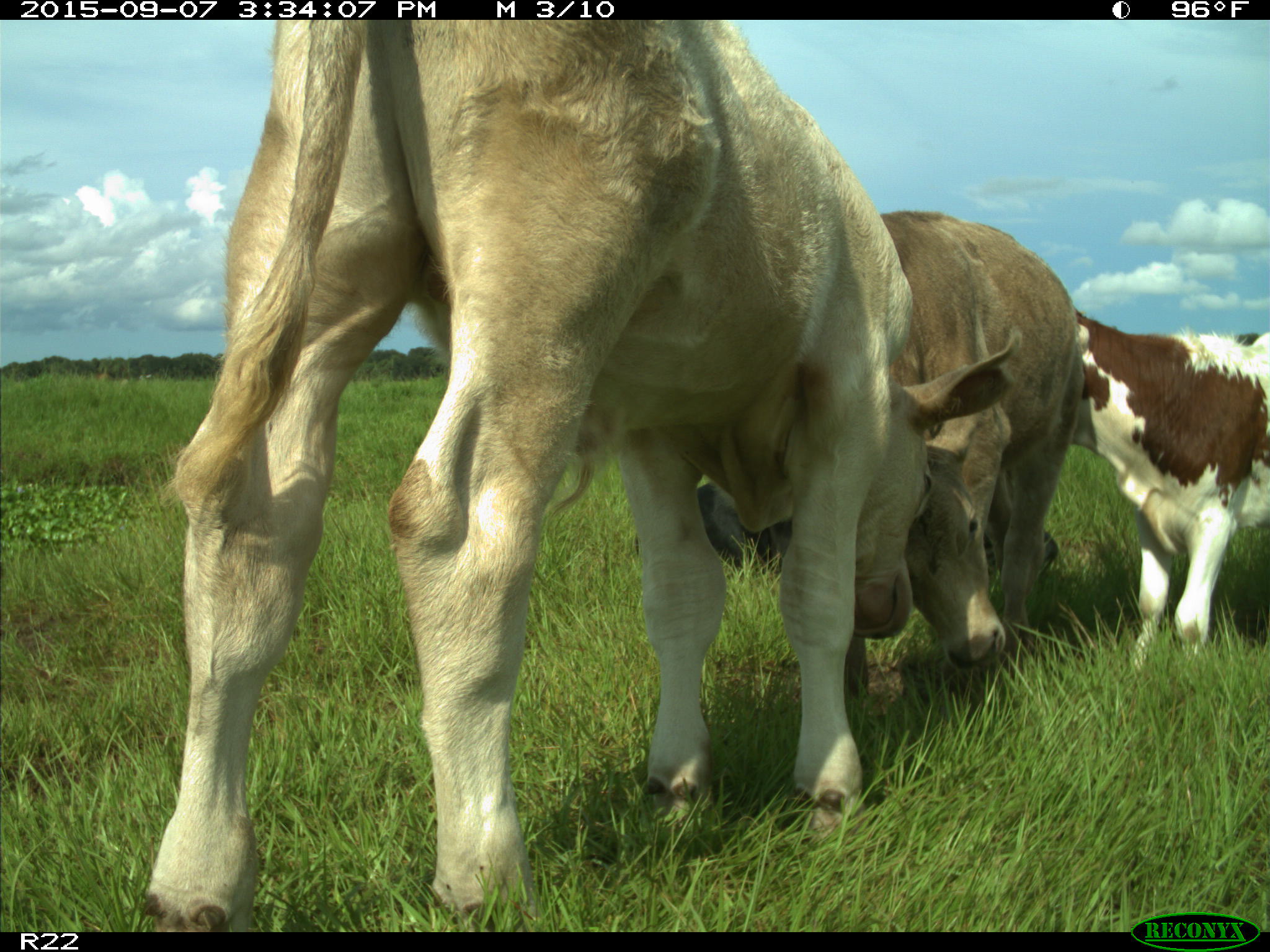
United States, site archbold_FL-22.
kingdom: Animalia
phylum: Chordata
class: Mammalia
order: Artiodactyla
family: Bovidae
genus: Bos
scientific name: Bos taurus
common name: domestic cow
Bos taurus (domestic cow).